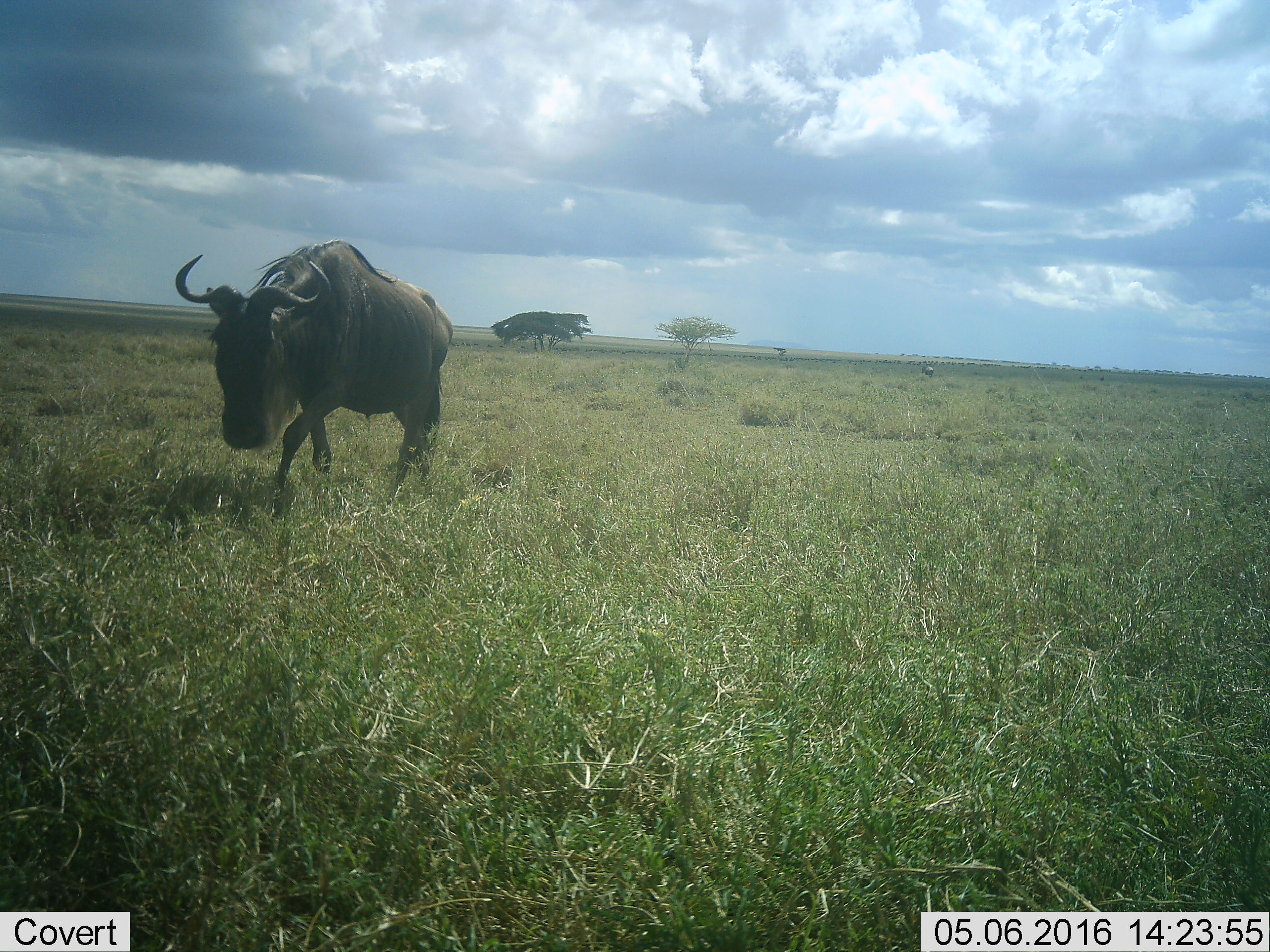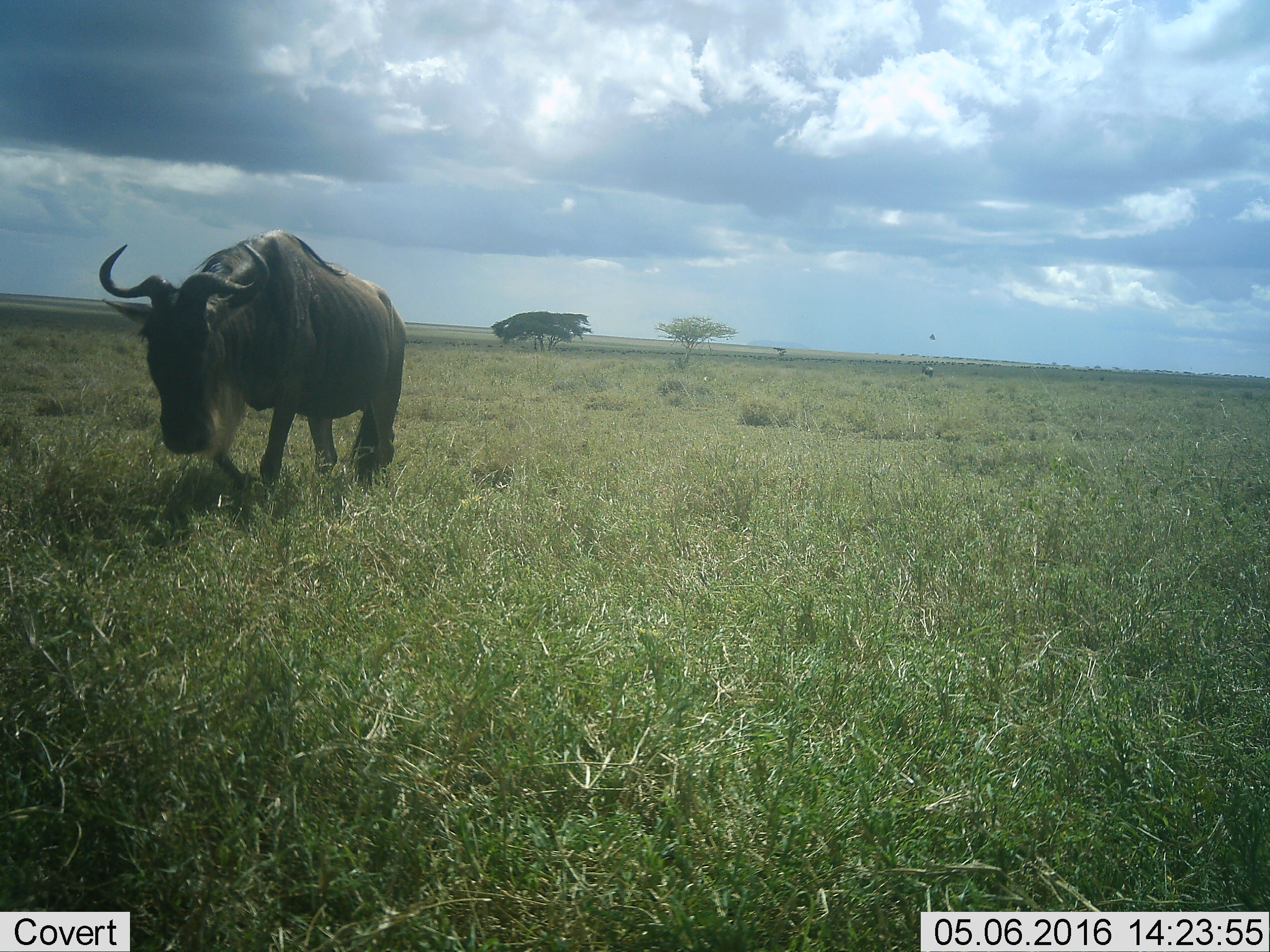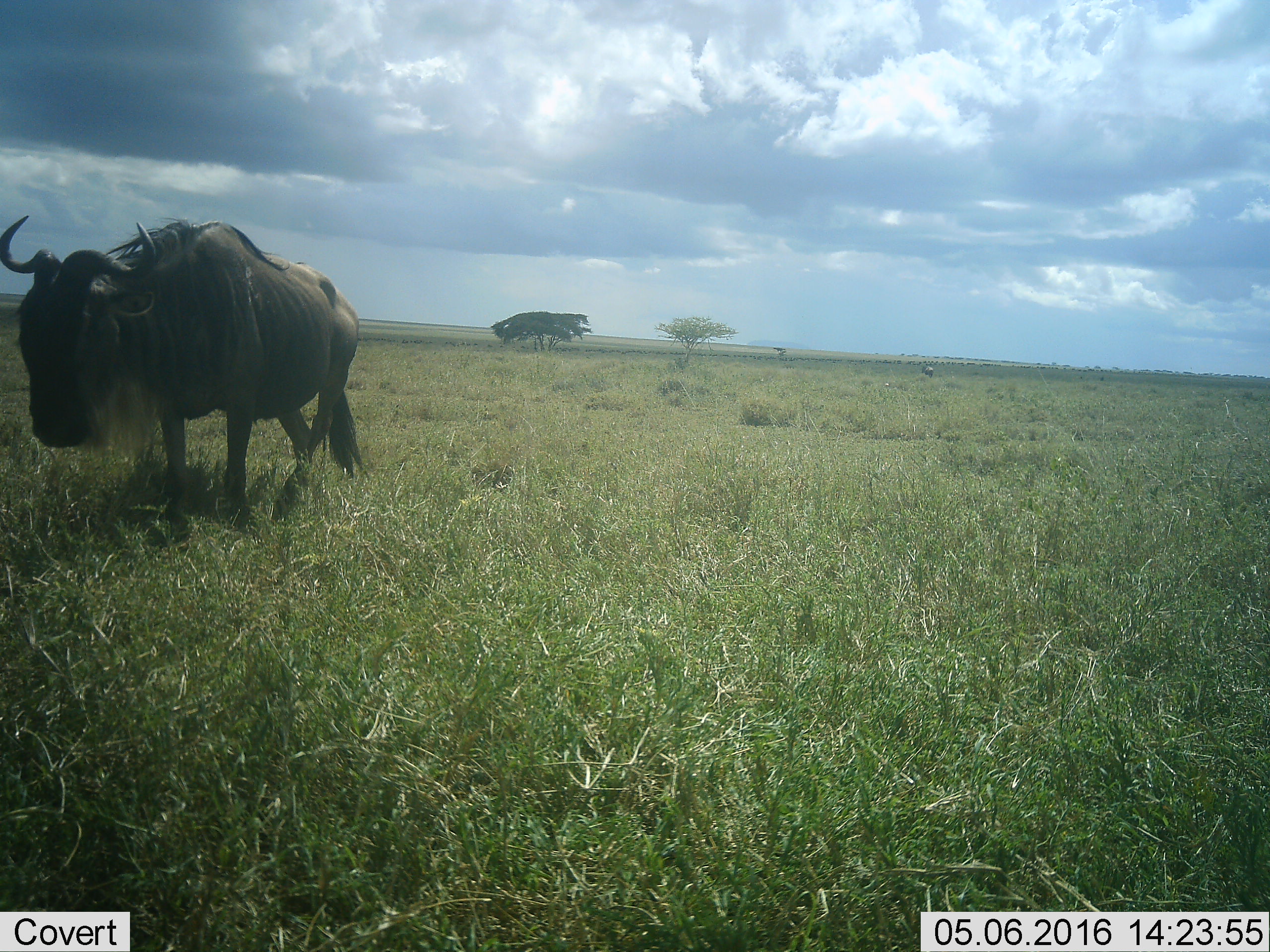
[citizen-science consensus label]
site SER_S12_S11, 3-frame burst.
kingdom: Animalia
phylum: Chordata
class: Mammalia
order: Artiodactyla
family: Bovidae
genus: Connochaetes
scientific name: Connochaetes taurinus taurinus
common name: blue wildebeest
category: wildebeestblue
Wildebeestblue (blue wildebeest) (Connochaetes taurinus taurinus), count 1. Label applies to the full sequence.